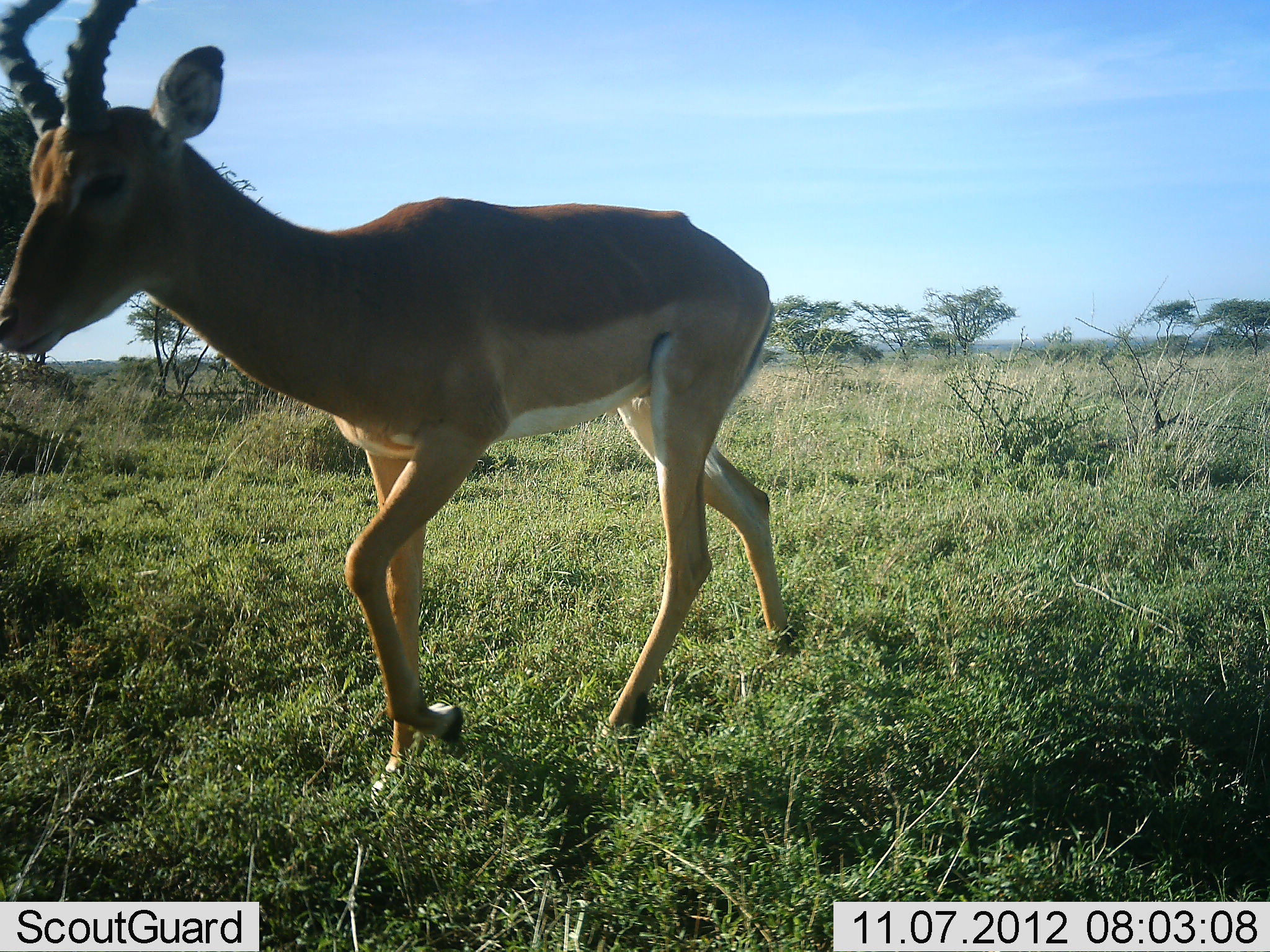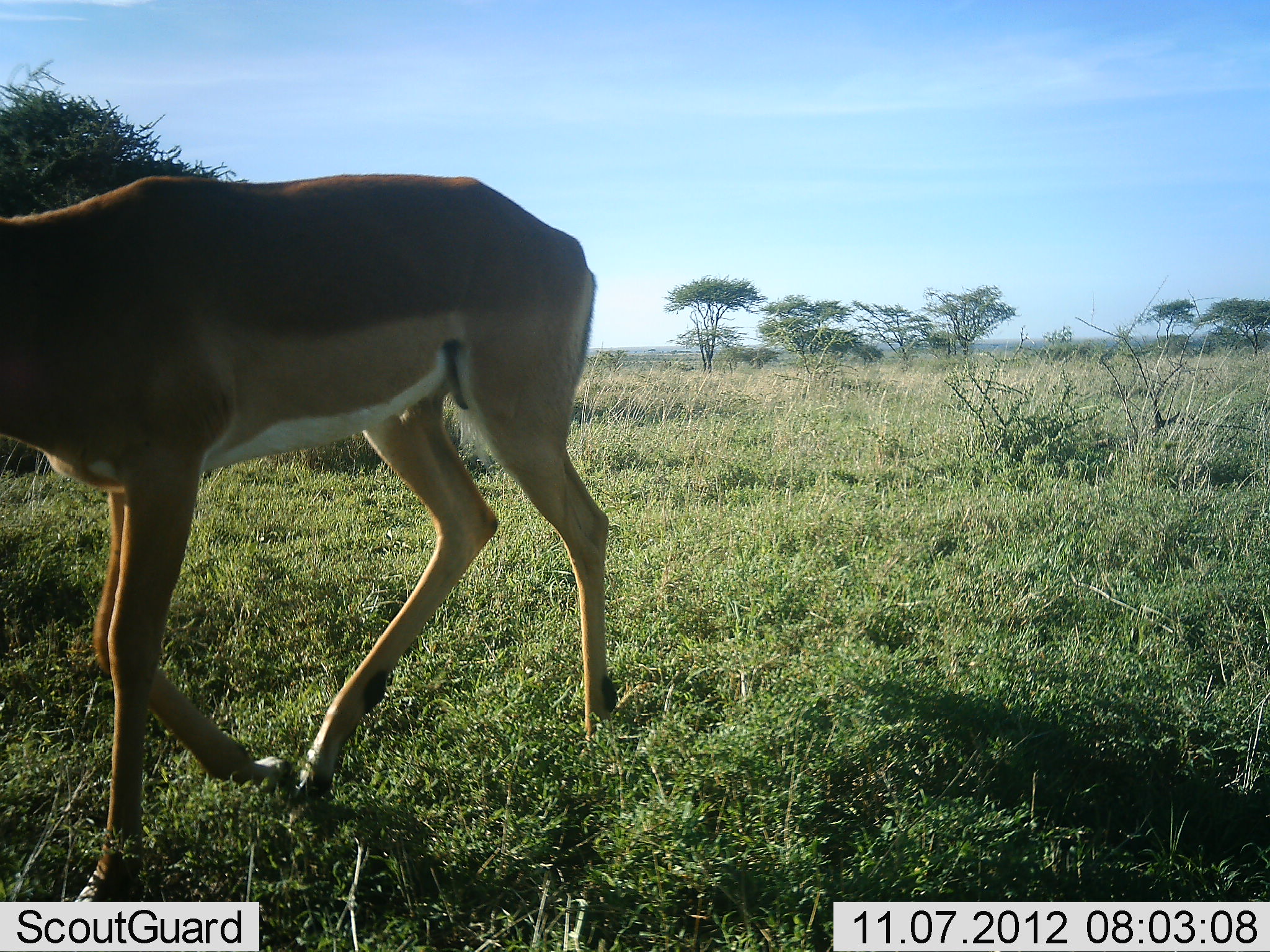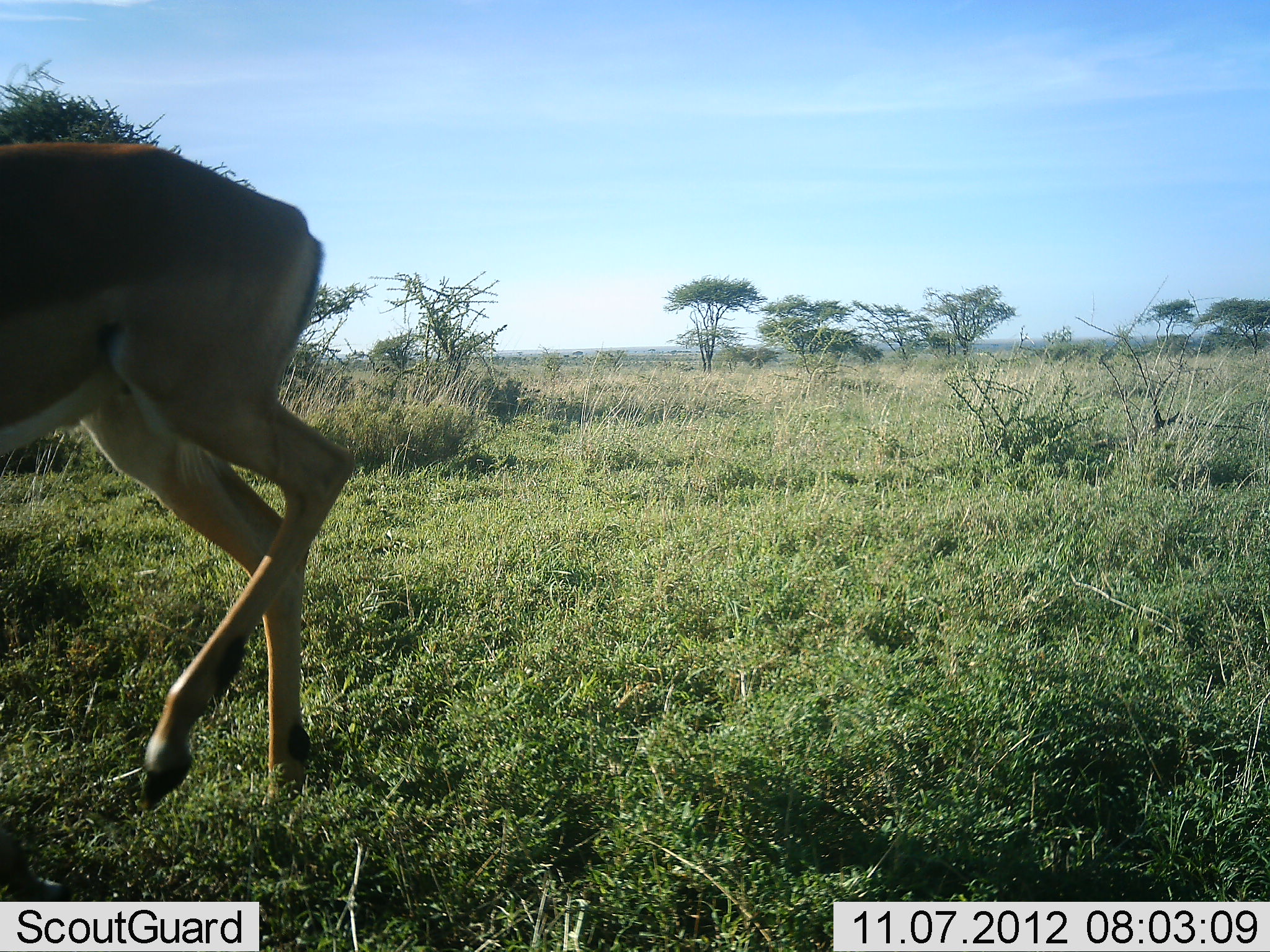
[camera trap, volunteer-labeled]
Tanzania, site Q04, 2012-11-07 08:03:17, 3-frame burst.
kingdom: Animalia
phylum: Chordata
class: Mammalia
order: Artiodactyla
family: Bovidae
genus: Aepyceros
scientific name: Aepyceros melampus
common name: impala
Impala (Aepyceros melampus), count 1. Behavior (volunteer vote fractions): standing 10%, resting 0%, moving 90%, interacting 0%. Young present (vote fraction): 0%. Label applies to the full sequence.